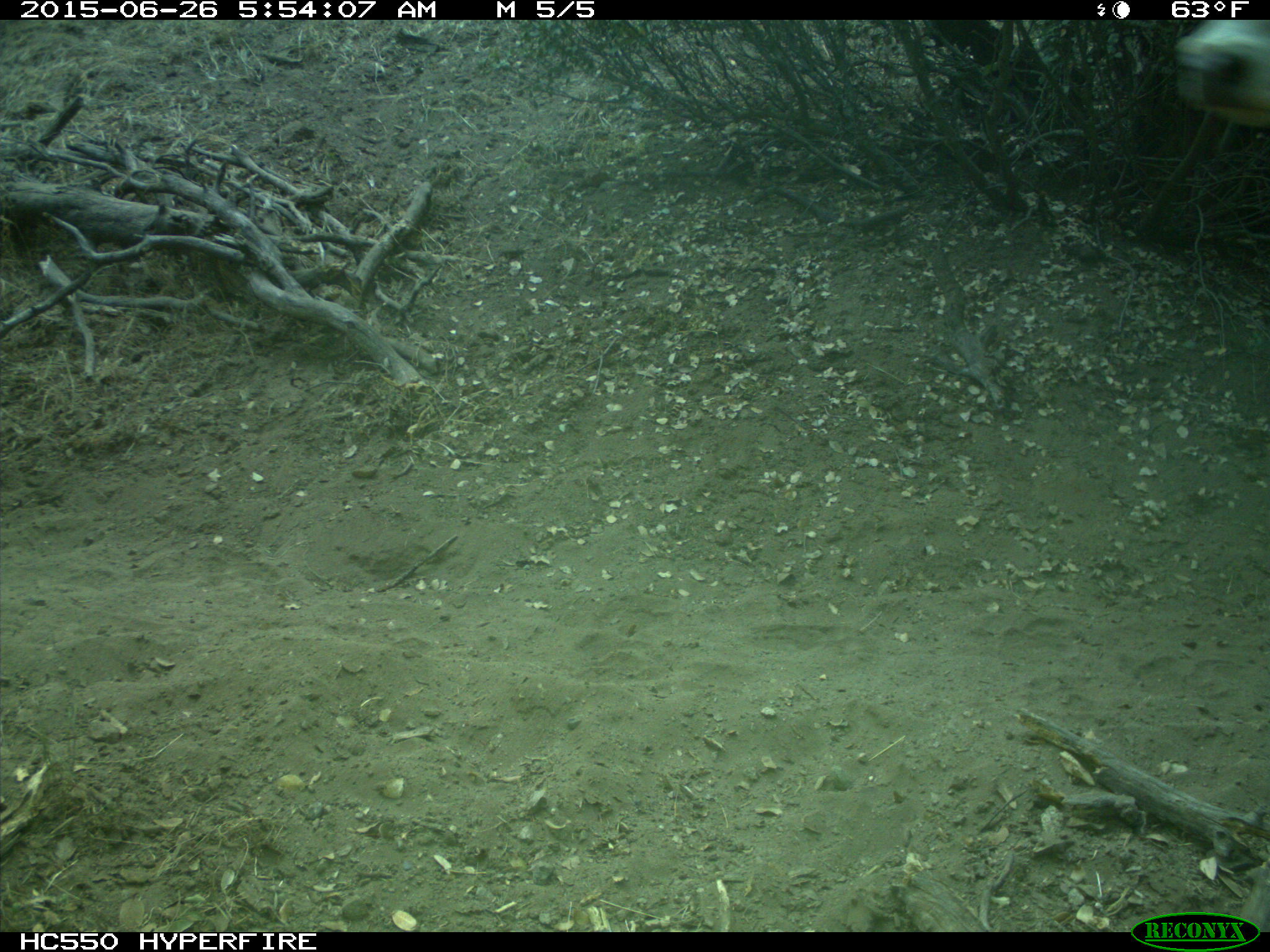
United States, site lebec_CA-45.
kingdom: Animalia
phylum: Chordata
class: Mammalia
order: Artiodactyla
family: Bovidae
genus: Bos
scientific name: Bos taurus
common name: domestic cow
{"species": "Bos taurus (domestic cow)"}